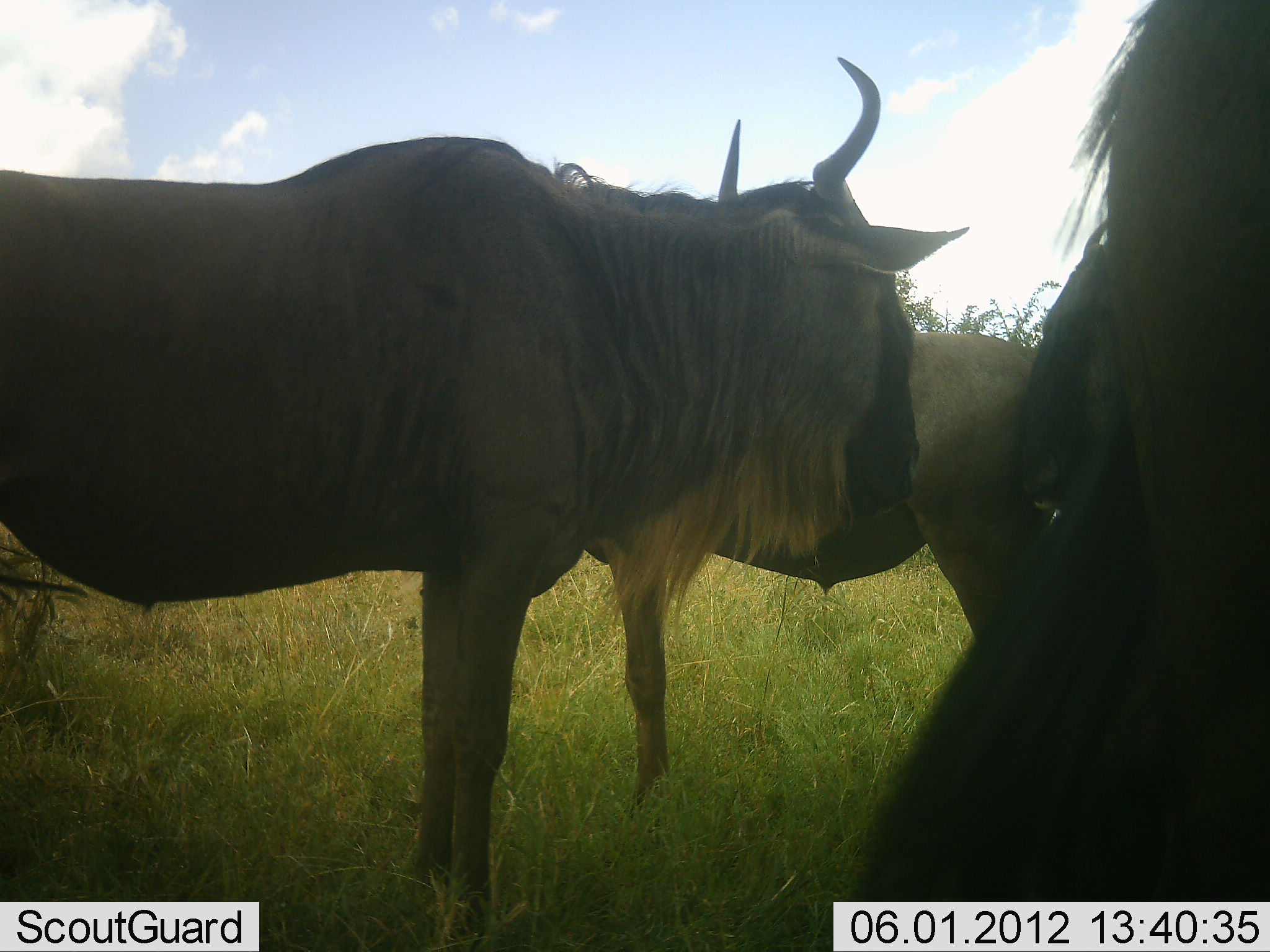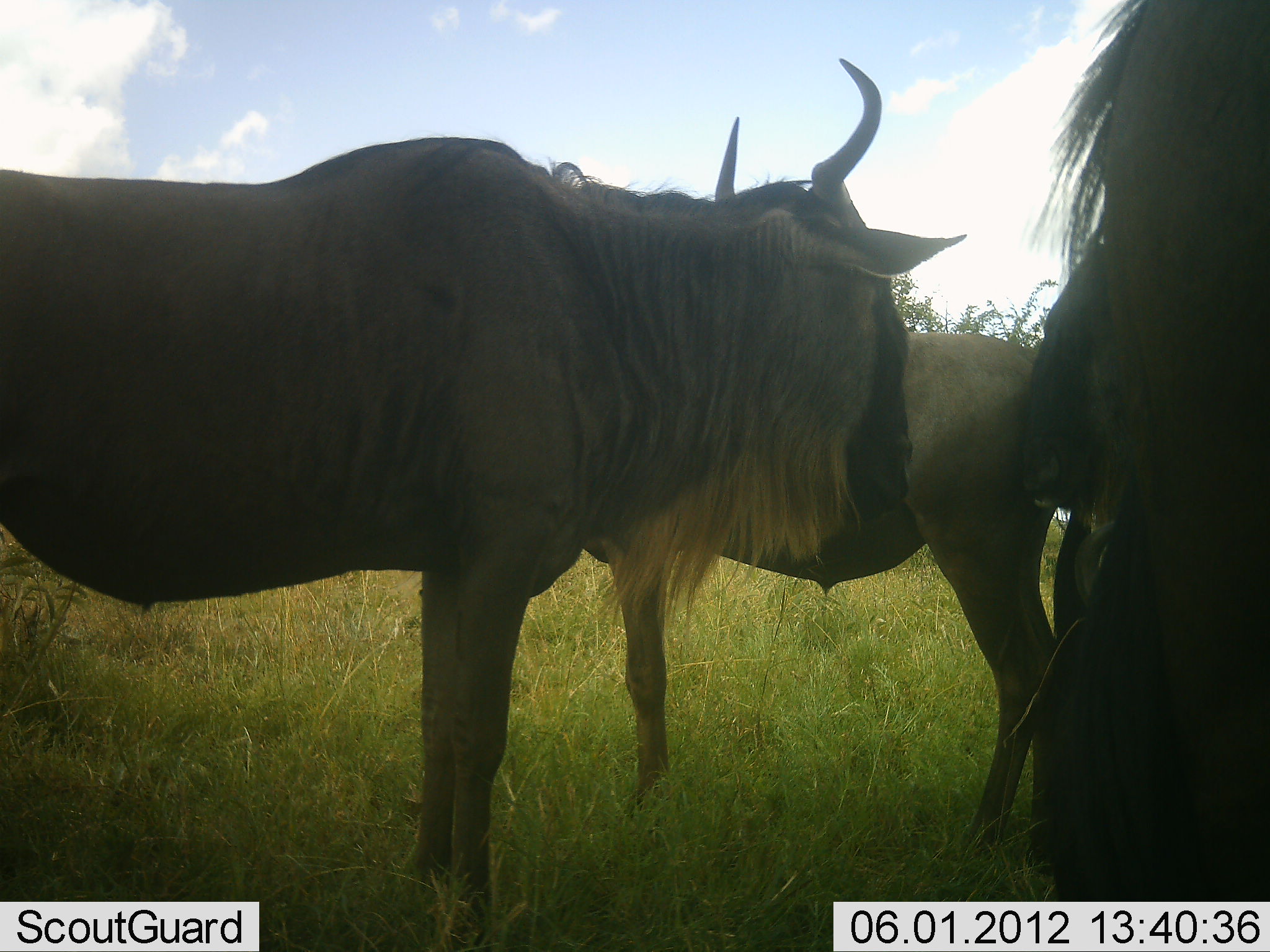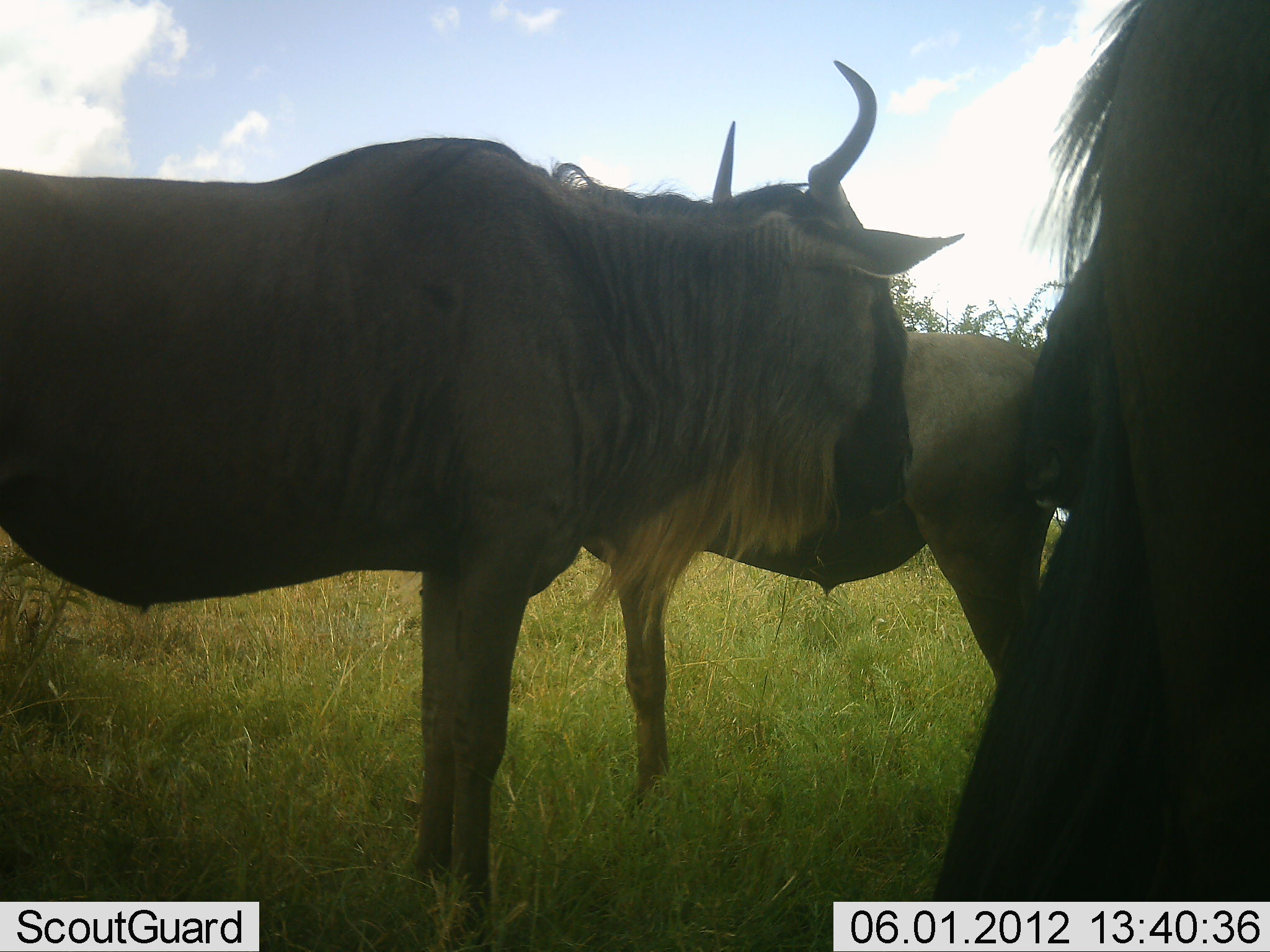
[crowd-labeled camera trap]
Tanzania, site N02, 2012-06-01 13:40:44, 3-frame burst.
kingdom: Animalia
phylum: Chordata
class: Mammalia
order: Artiodactyla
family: Bovidae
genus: Connochaetes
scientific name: Connochaetes taurinus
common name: blue wildebeest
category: wildebeest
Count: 4.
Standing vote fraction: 90%.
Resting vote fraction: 0%.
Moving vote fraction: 0%.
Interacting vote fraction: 30%.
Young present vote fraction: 0%.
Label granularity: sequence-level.